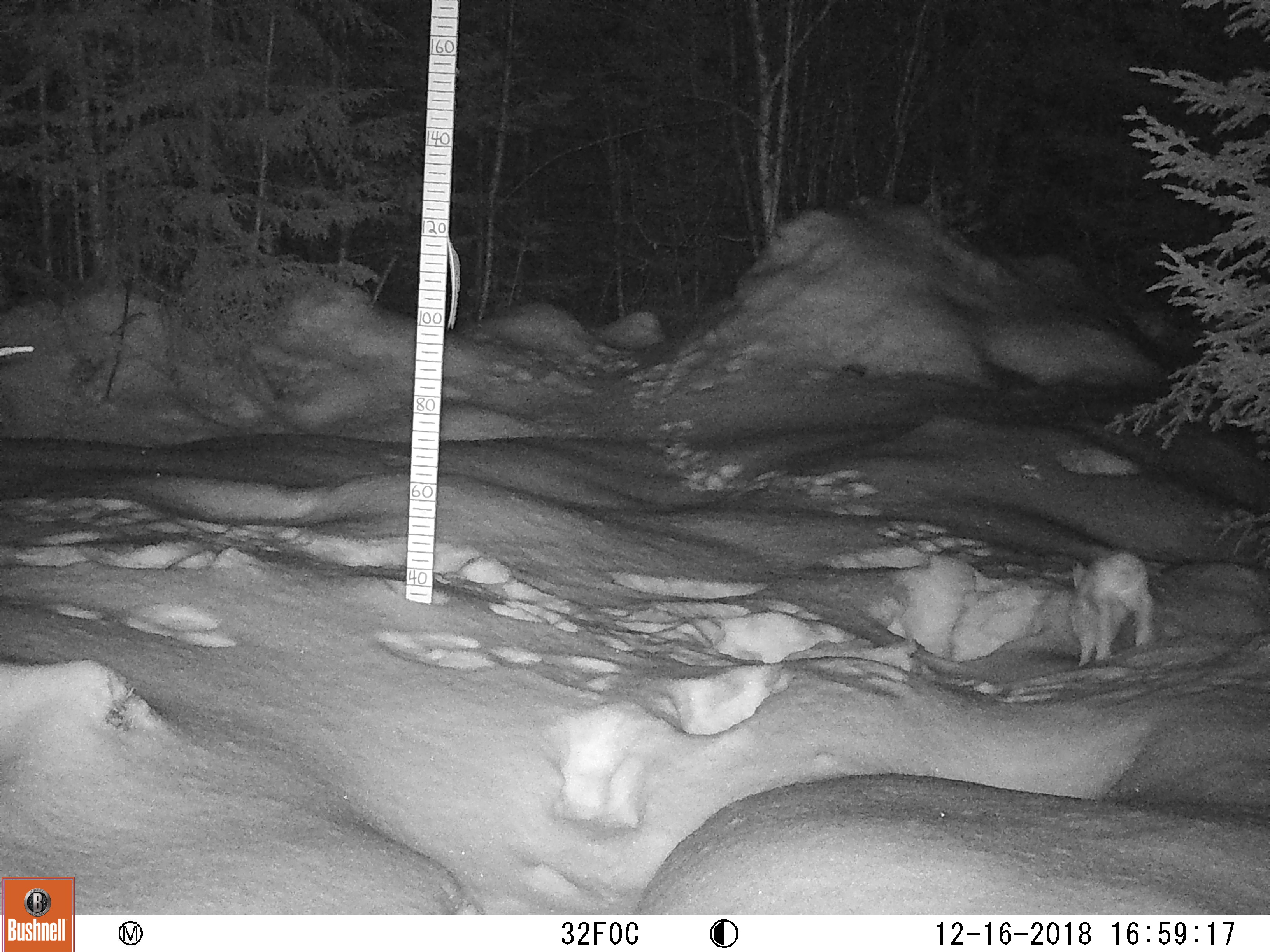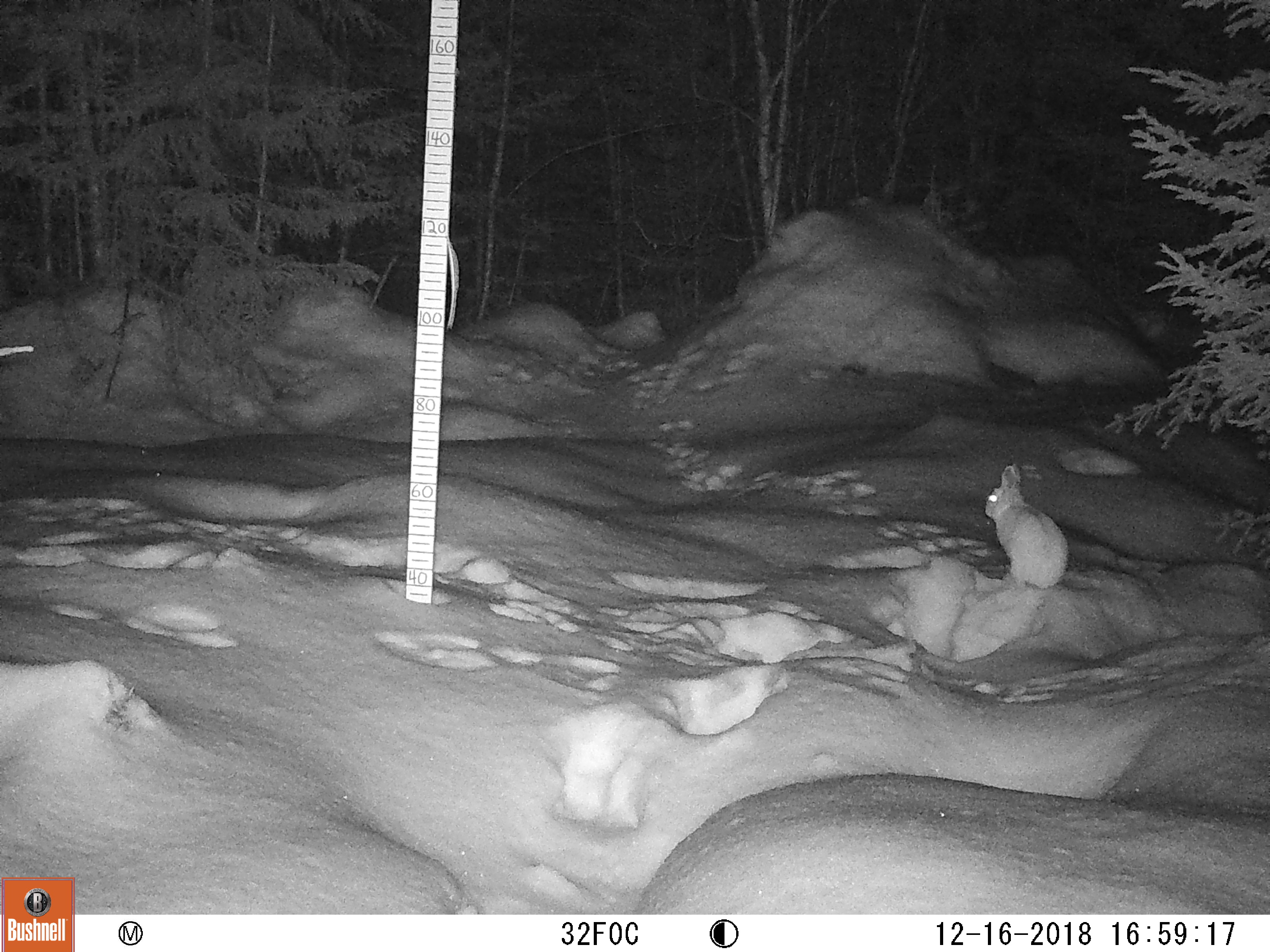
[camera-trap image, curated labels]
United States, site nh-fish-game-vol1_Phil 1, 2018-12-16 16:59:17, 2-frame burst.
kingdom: Animalia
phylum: Chordata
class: Mammalia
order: Lagomorpha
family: Leporidae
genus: Lepus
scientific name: Lepus americanus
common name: snowshoe hare